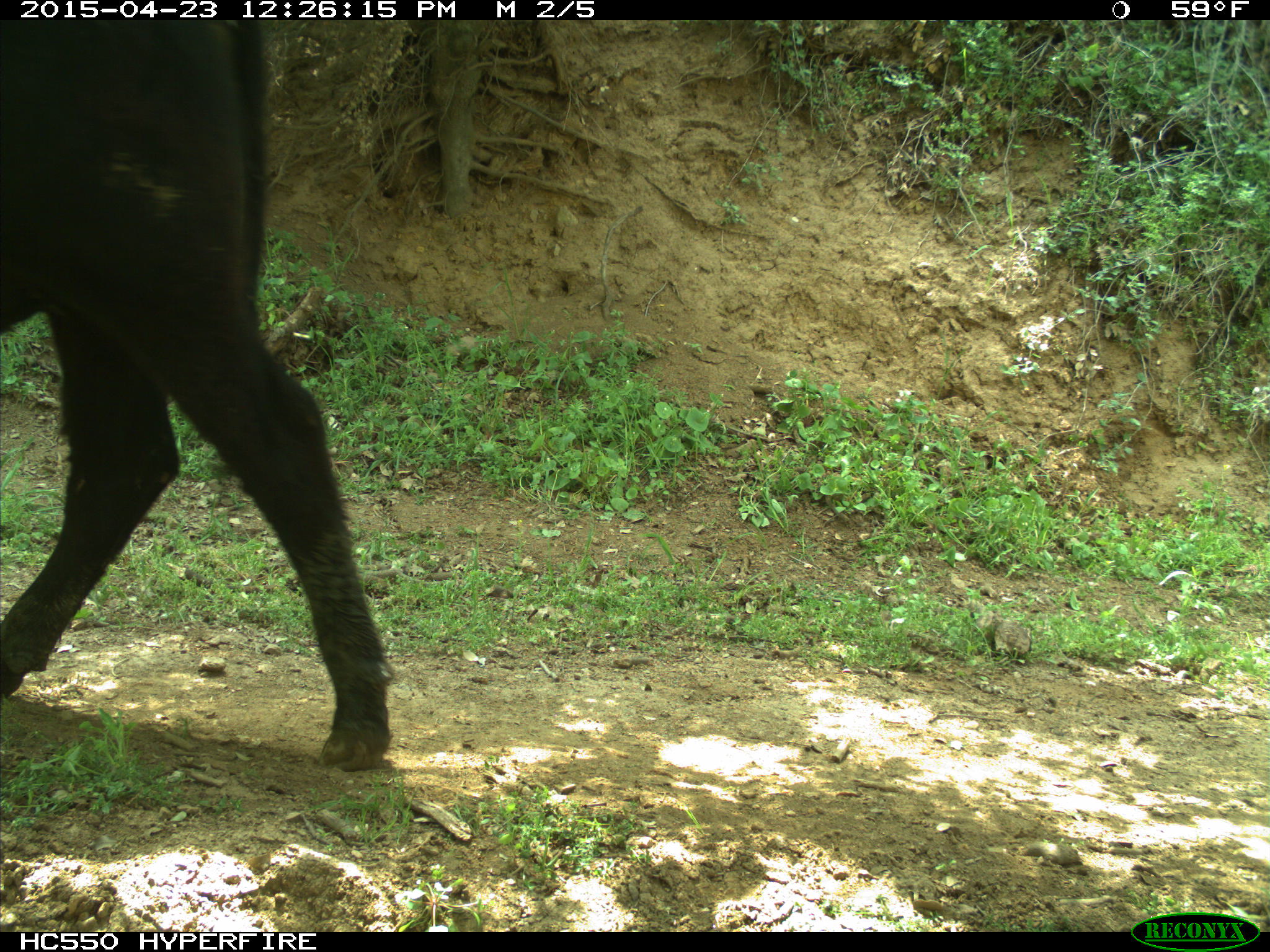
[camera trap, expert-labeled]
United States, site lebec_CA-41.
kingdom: Animalia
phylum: Chordata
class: Mammalia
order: Artiodactyla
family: Bovidae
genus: Bos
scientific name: Bos taurus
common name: domestic cow